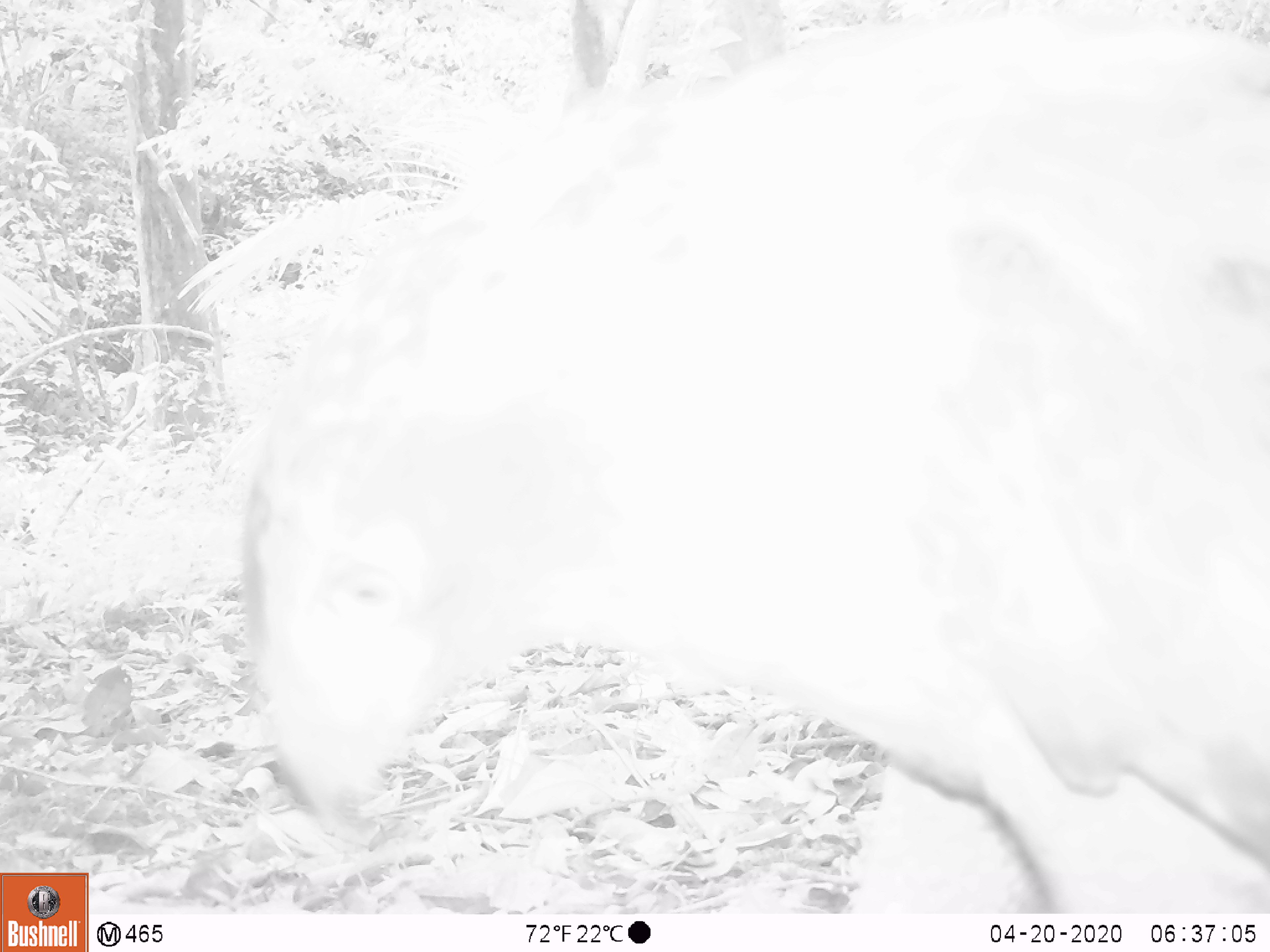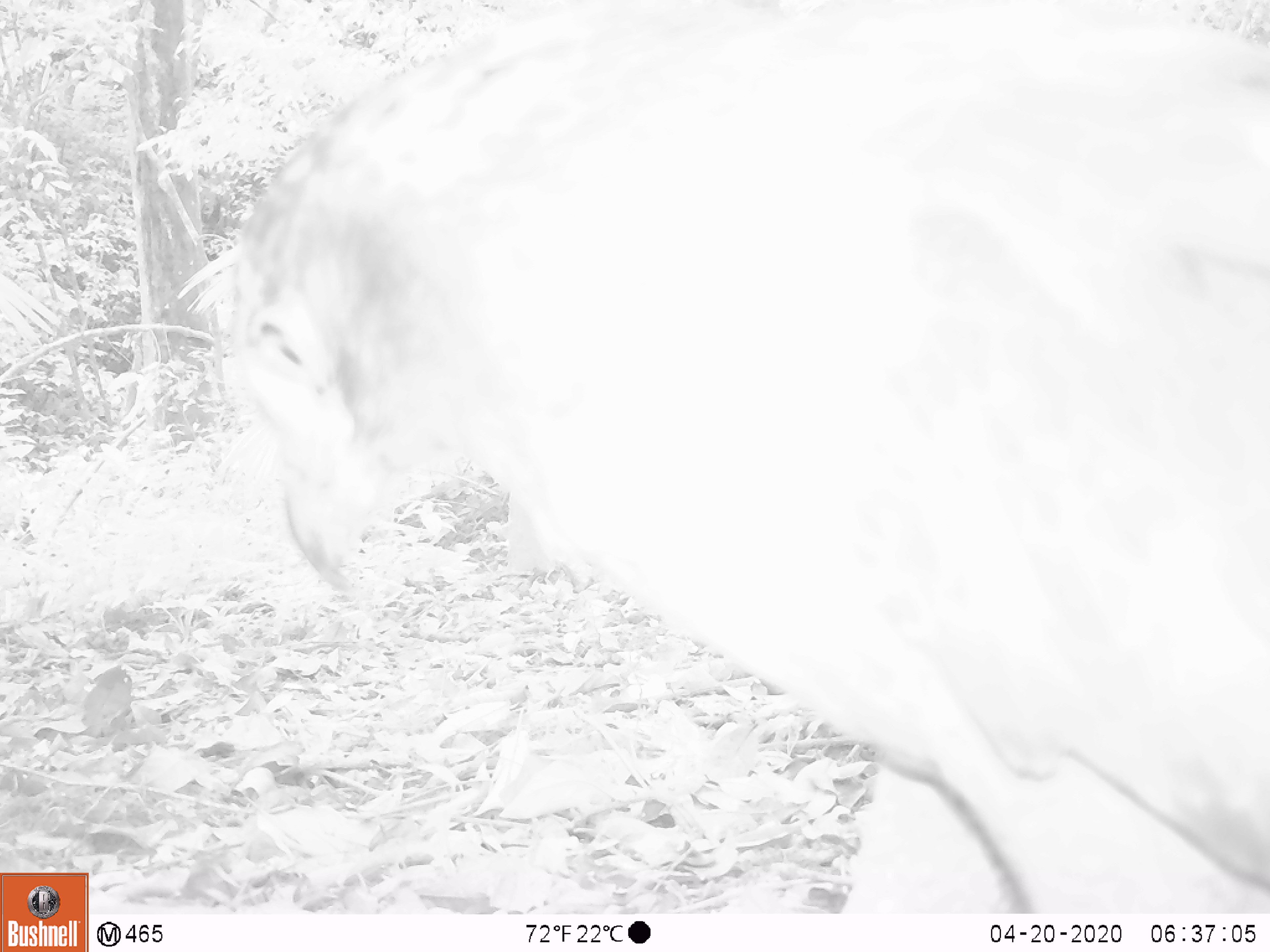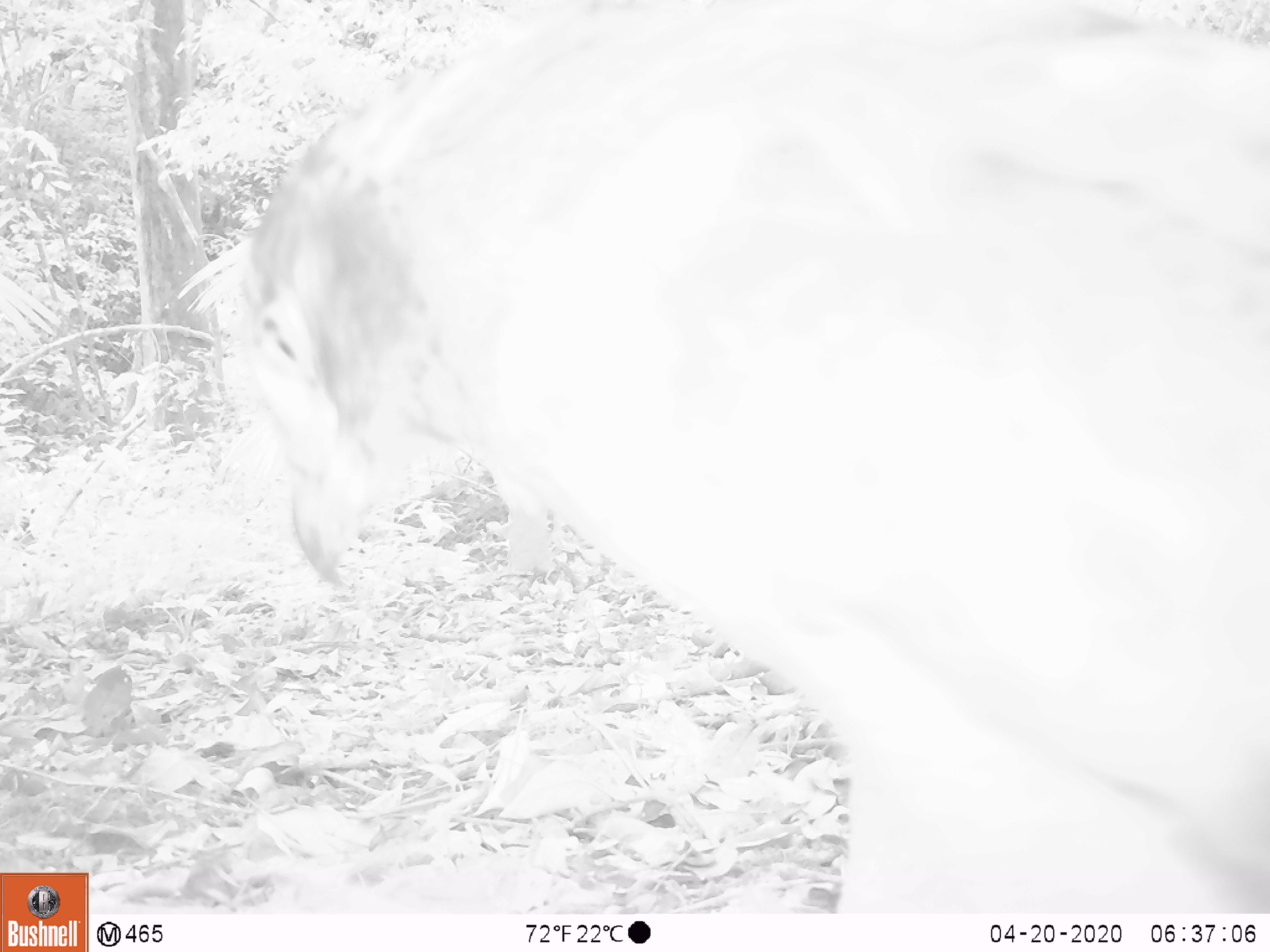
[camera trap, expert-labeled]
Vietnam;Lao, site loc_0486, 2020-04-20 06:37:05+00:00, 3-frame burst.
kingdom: Animalia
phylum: Chordata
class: Aves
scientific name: Aves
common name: bird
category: unidentified bird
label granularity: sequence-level